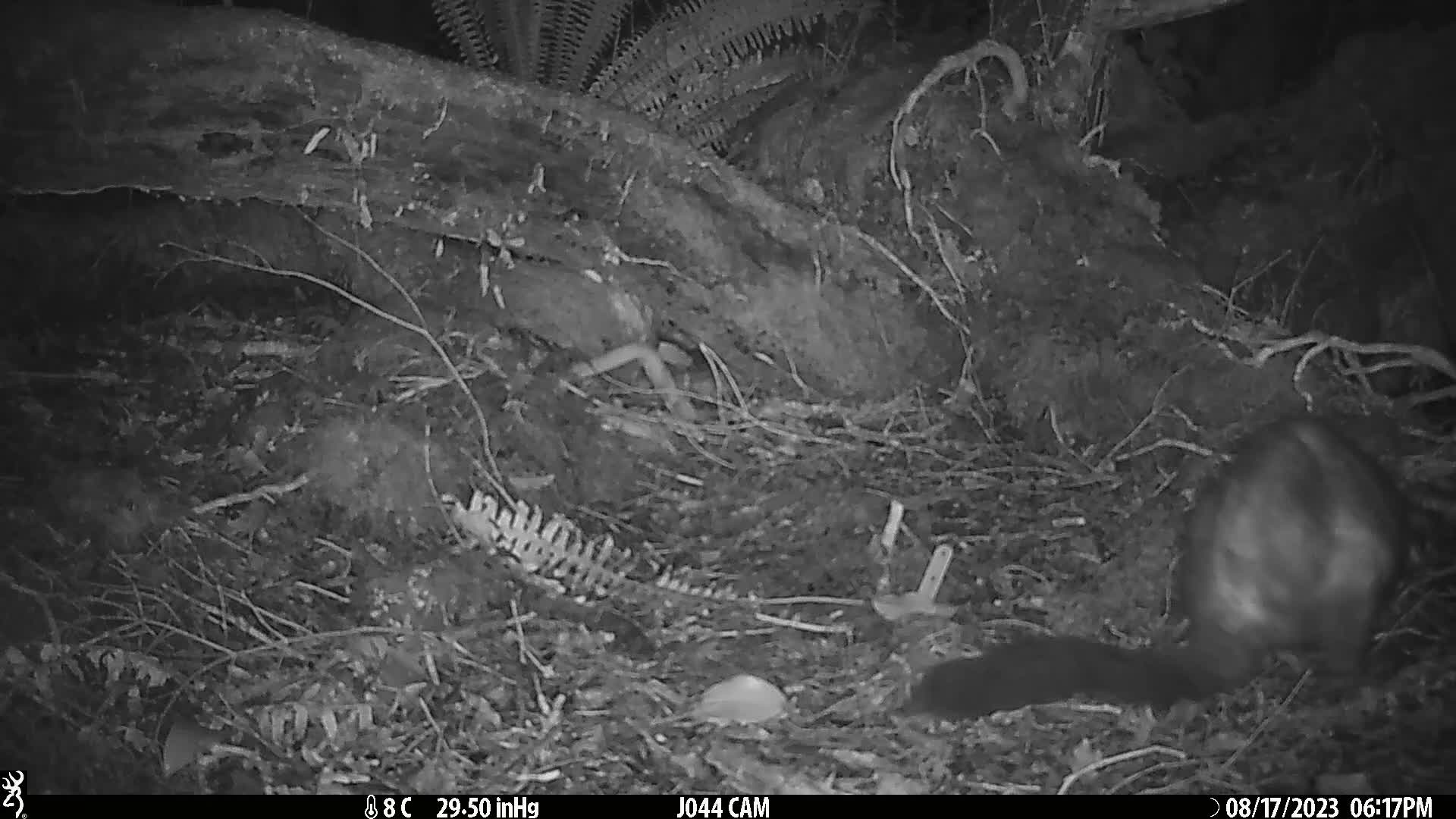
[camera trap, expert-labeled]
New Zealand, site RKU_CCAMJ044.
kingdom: Animalia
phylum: Chordata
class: Mammalia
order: Diprotodontia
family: Phalangeridae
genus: Trichosurus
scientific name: Trichosurus vulpecula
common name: common brushtail possum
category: possum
Possum (common brushtail possum) (Trichosurus vulpecula).